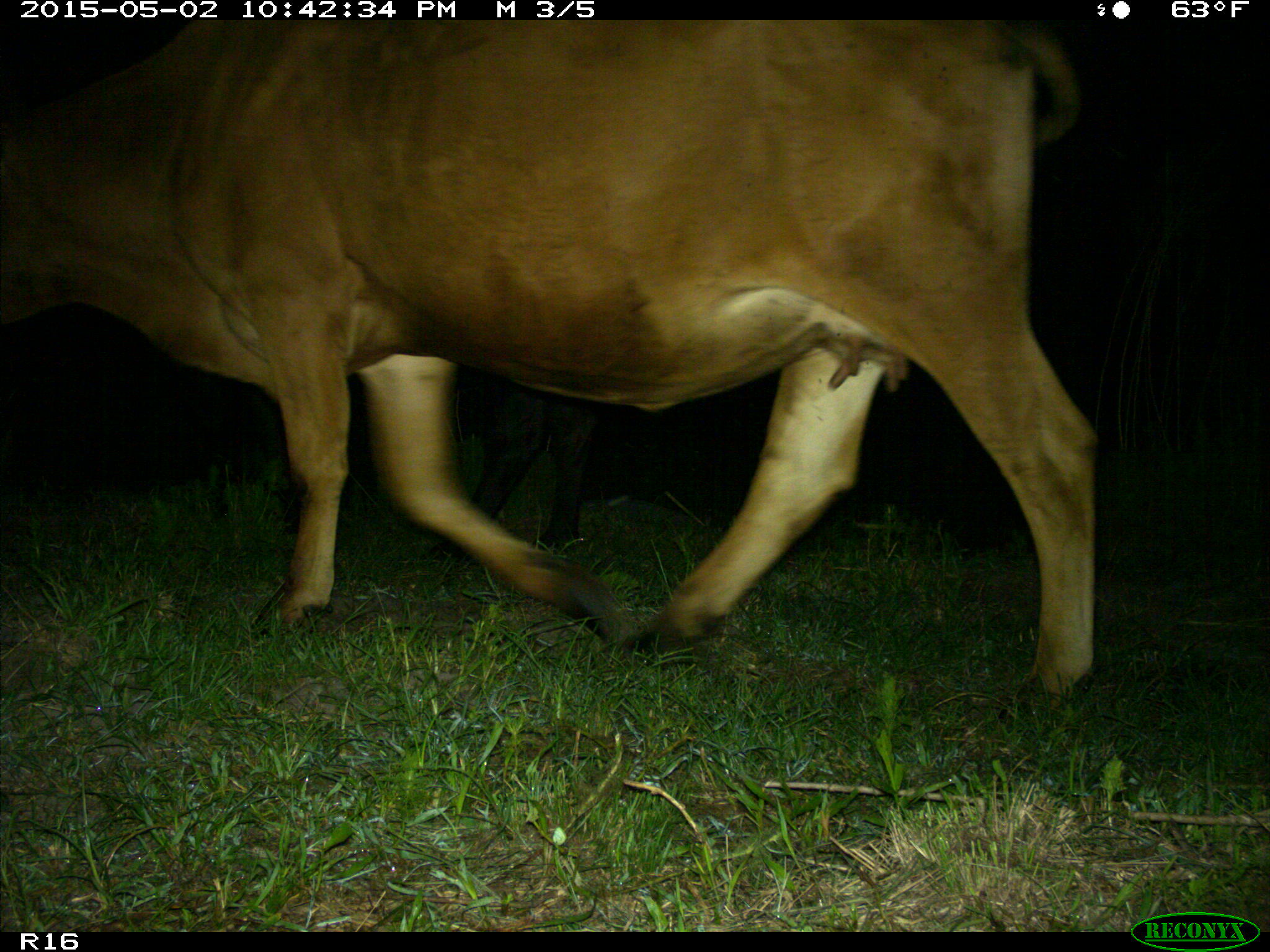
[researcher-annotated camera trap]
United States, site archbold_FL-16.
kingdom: Animalia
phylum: Chordata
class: Mammalia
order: Artiodactyla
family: Bovidae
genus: Bos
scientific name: Bos taurus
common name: domestic cow